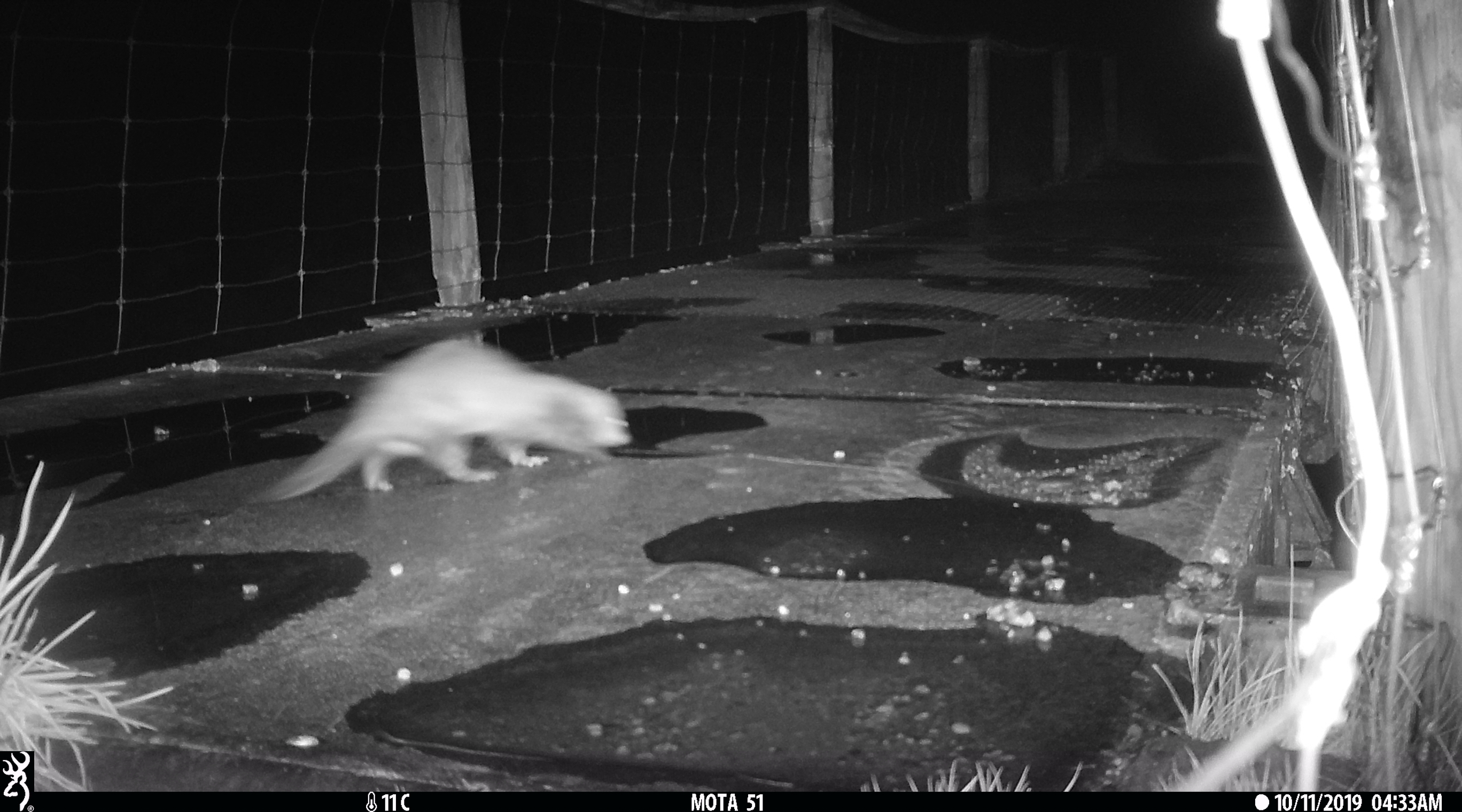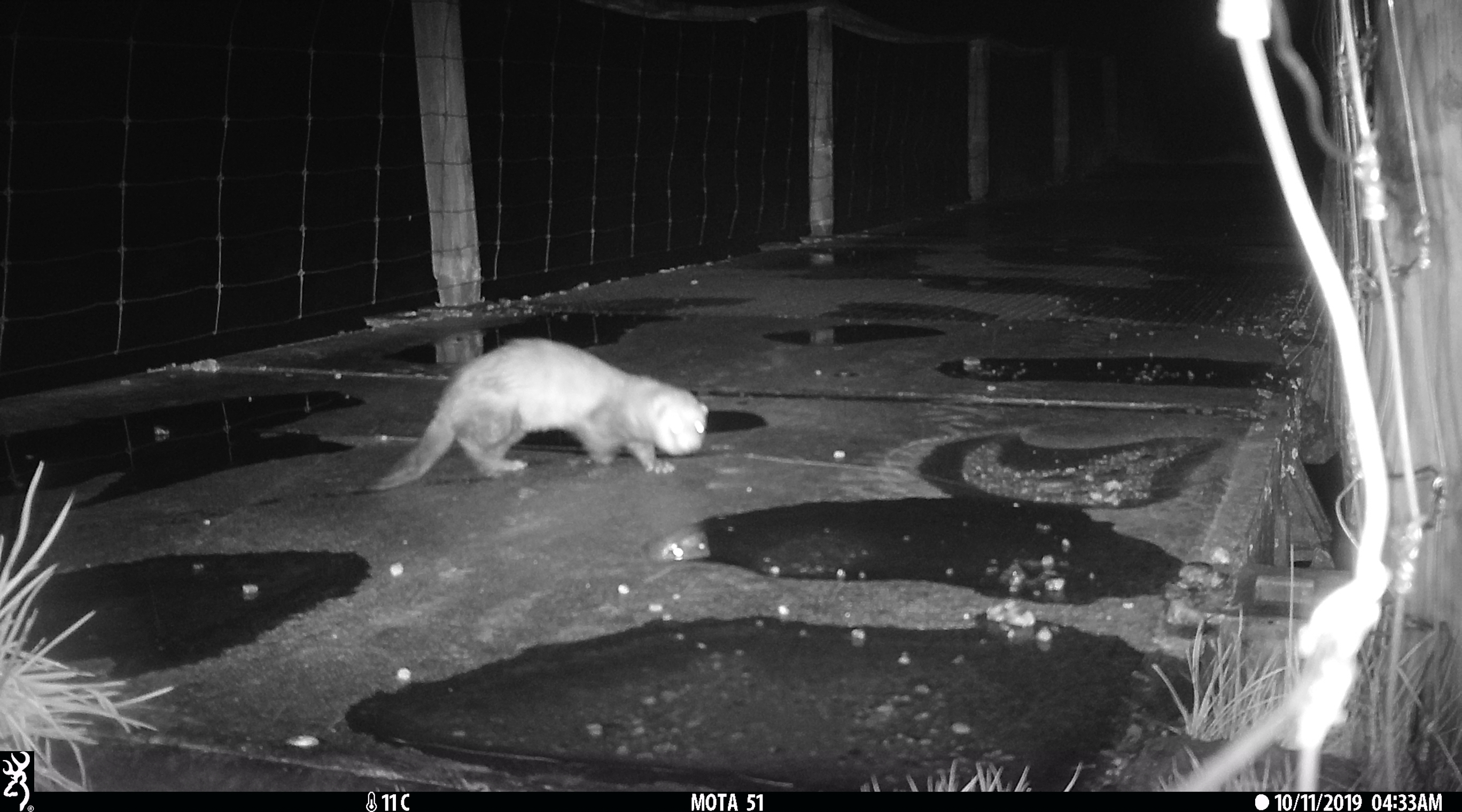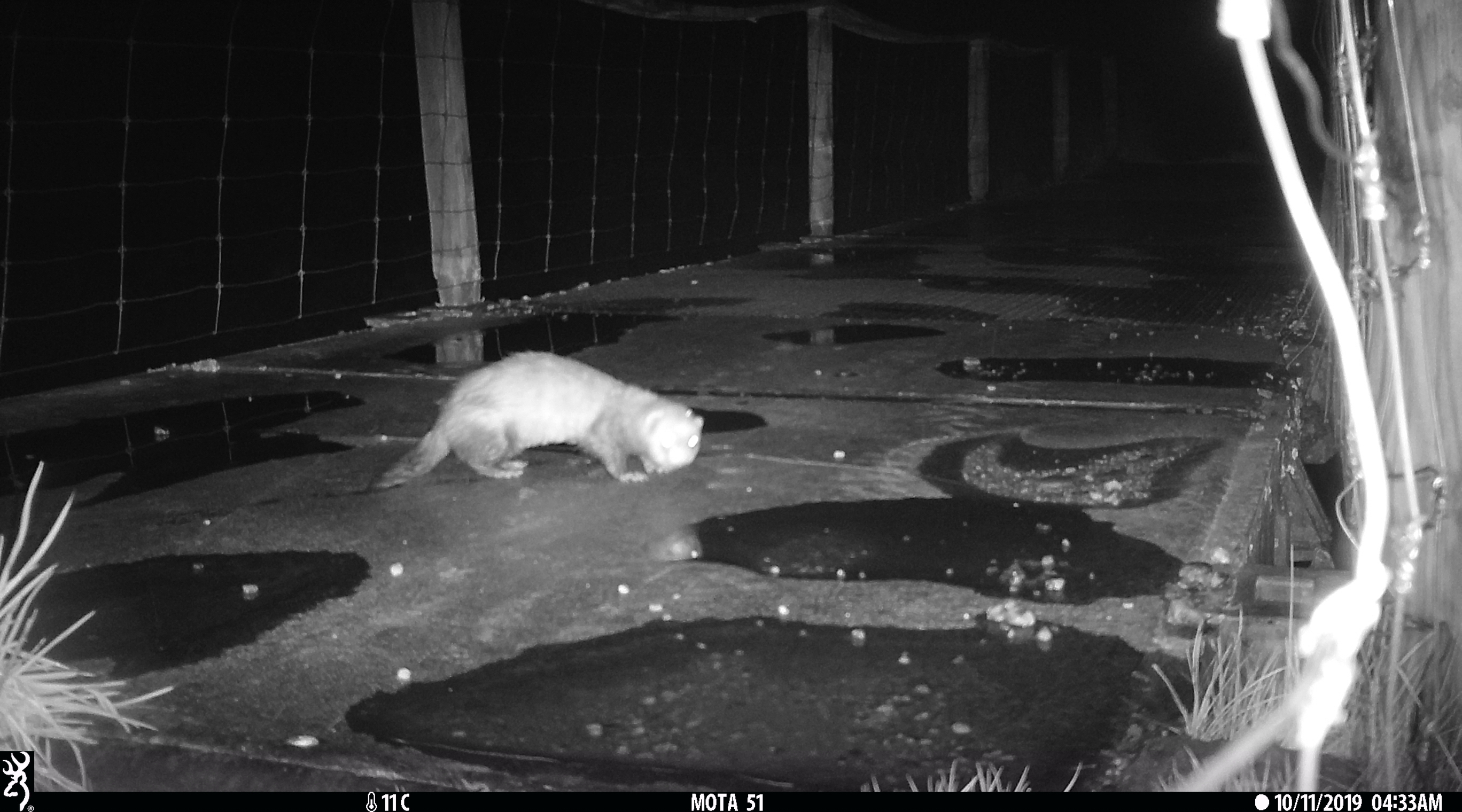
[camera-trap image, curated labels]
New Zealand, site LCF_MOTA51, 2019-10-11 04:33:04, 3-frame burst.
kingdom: Animalia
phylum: Chordata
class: Mammalia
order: Carnivora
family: Mustelidae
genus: Mustela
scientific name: Mustela furo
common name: ferret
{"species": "ferret (Mustela furo)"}